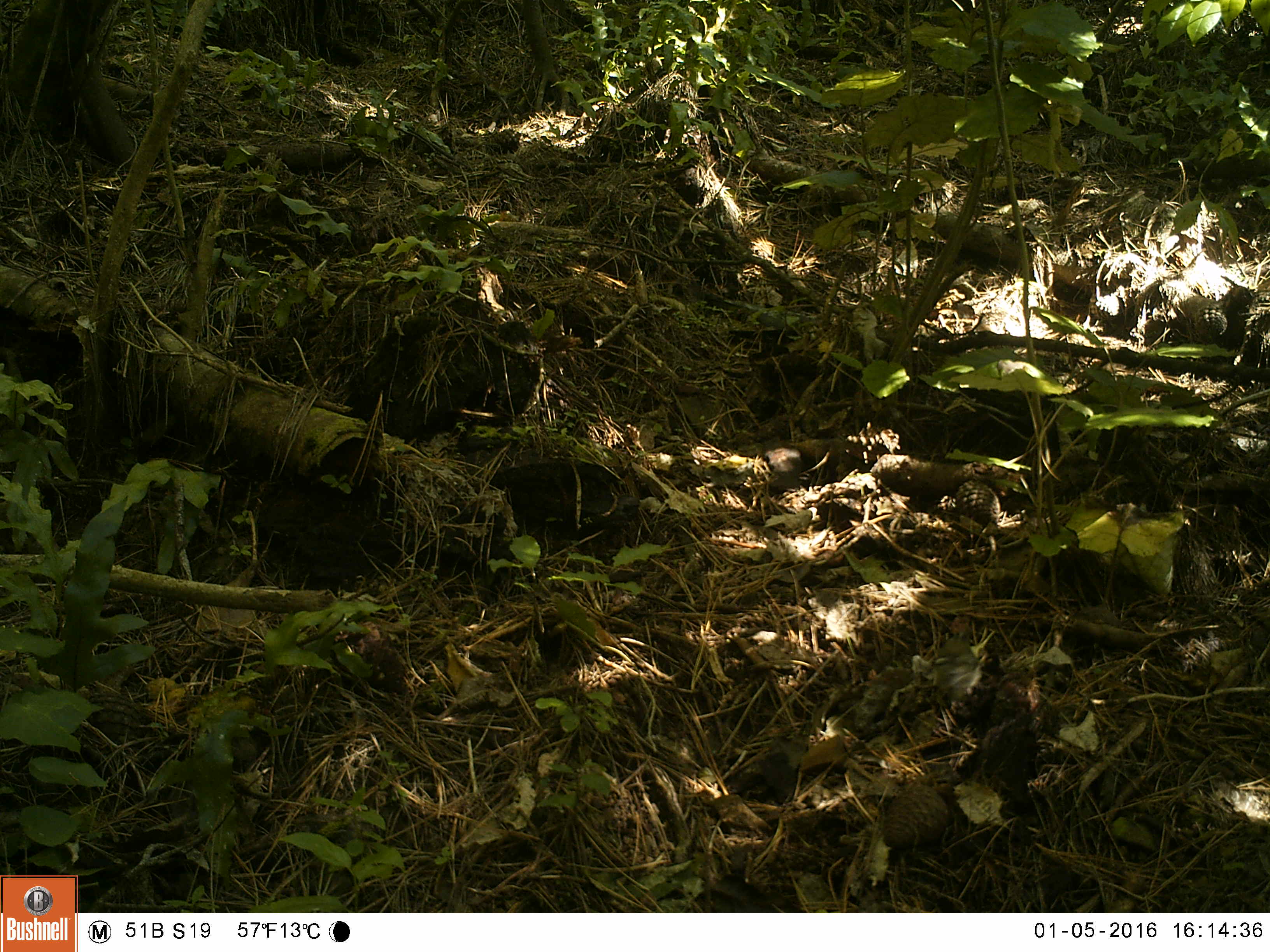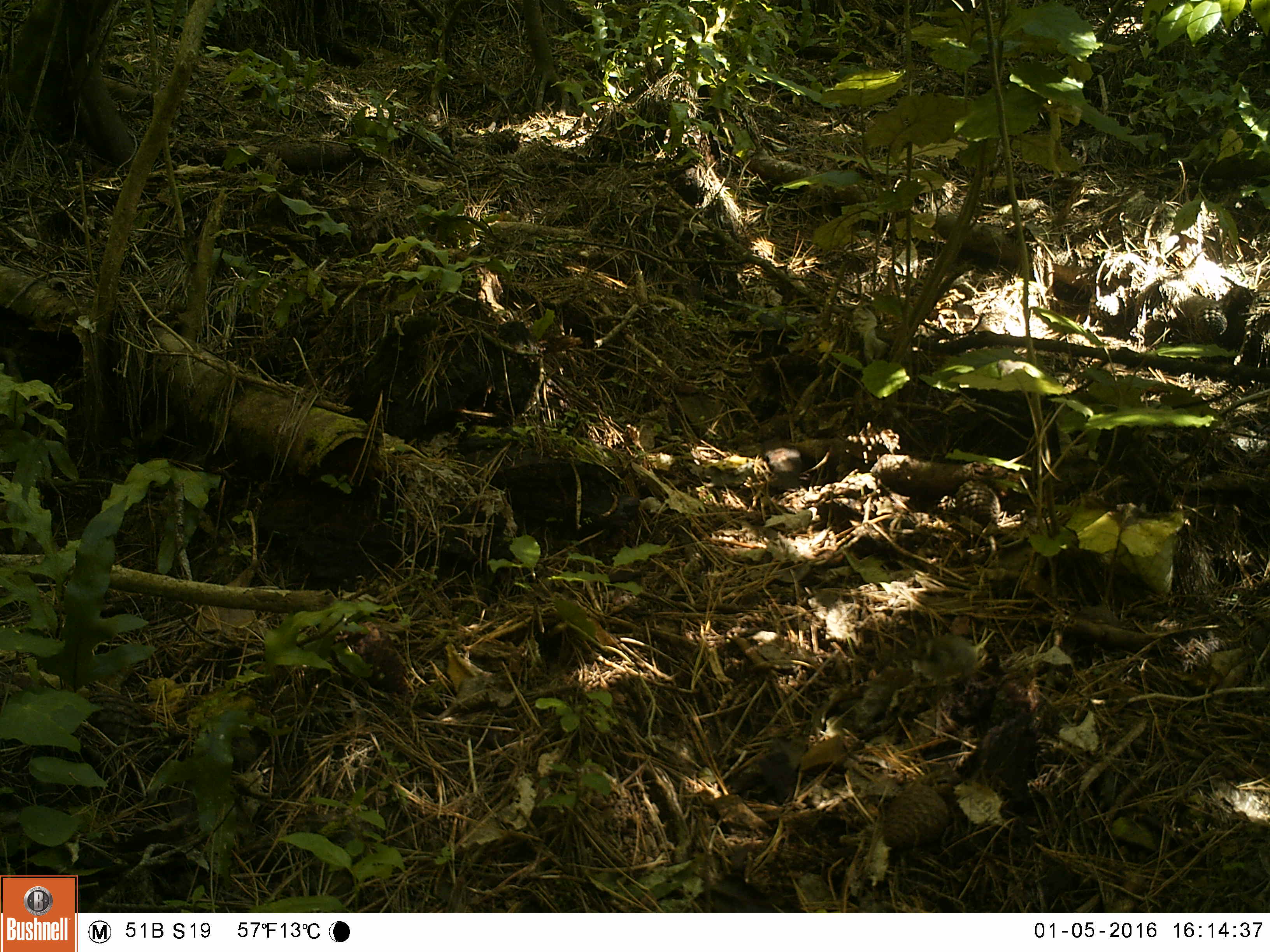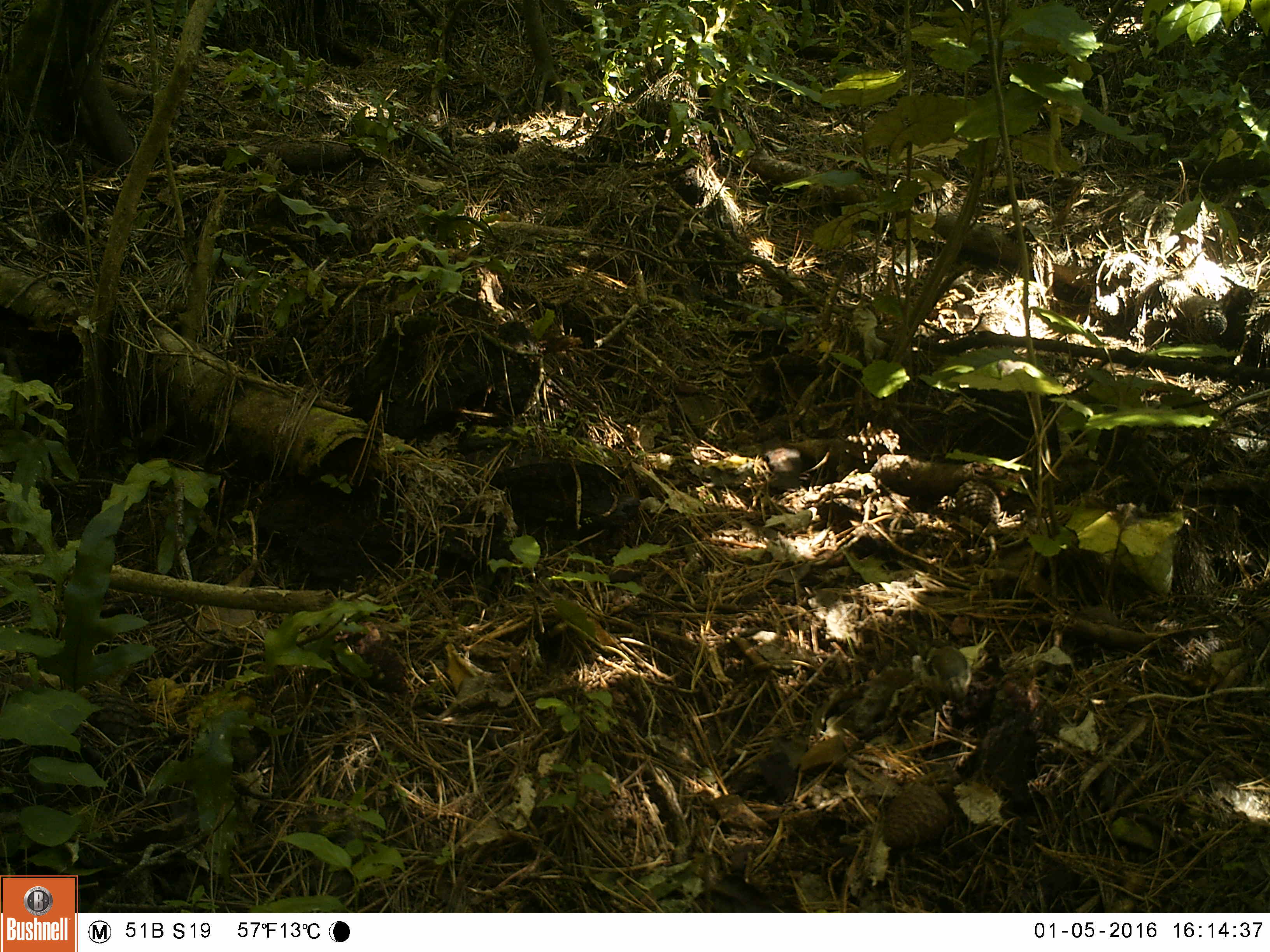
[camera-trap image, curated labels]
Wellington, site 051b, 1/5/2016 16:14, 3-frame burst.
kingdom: Animalia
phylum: Chordata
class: Aves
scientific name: Aves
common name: bird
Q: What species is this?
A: Bird (Aves).